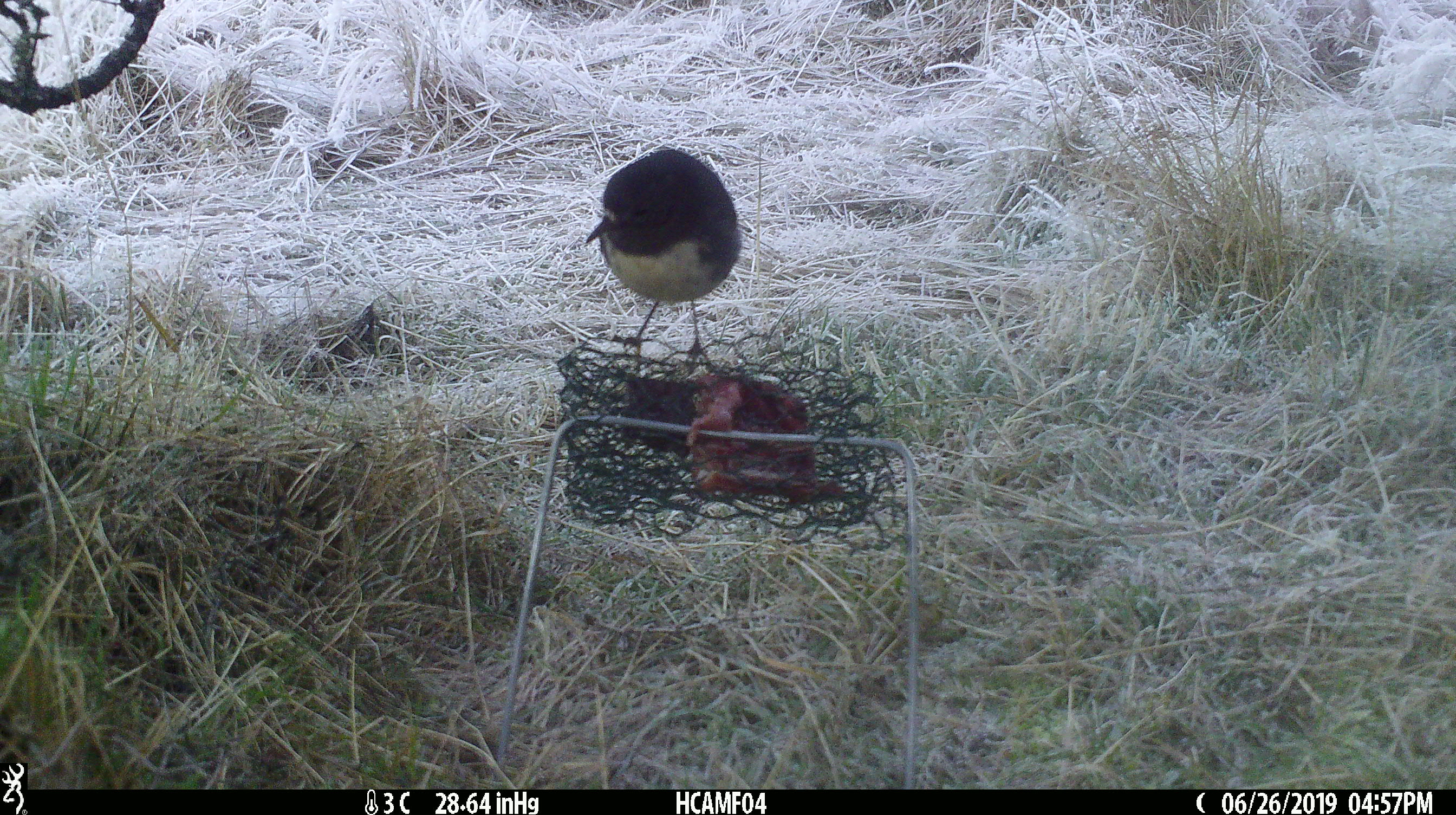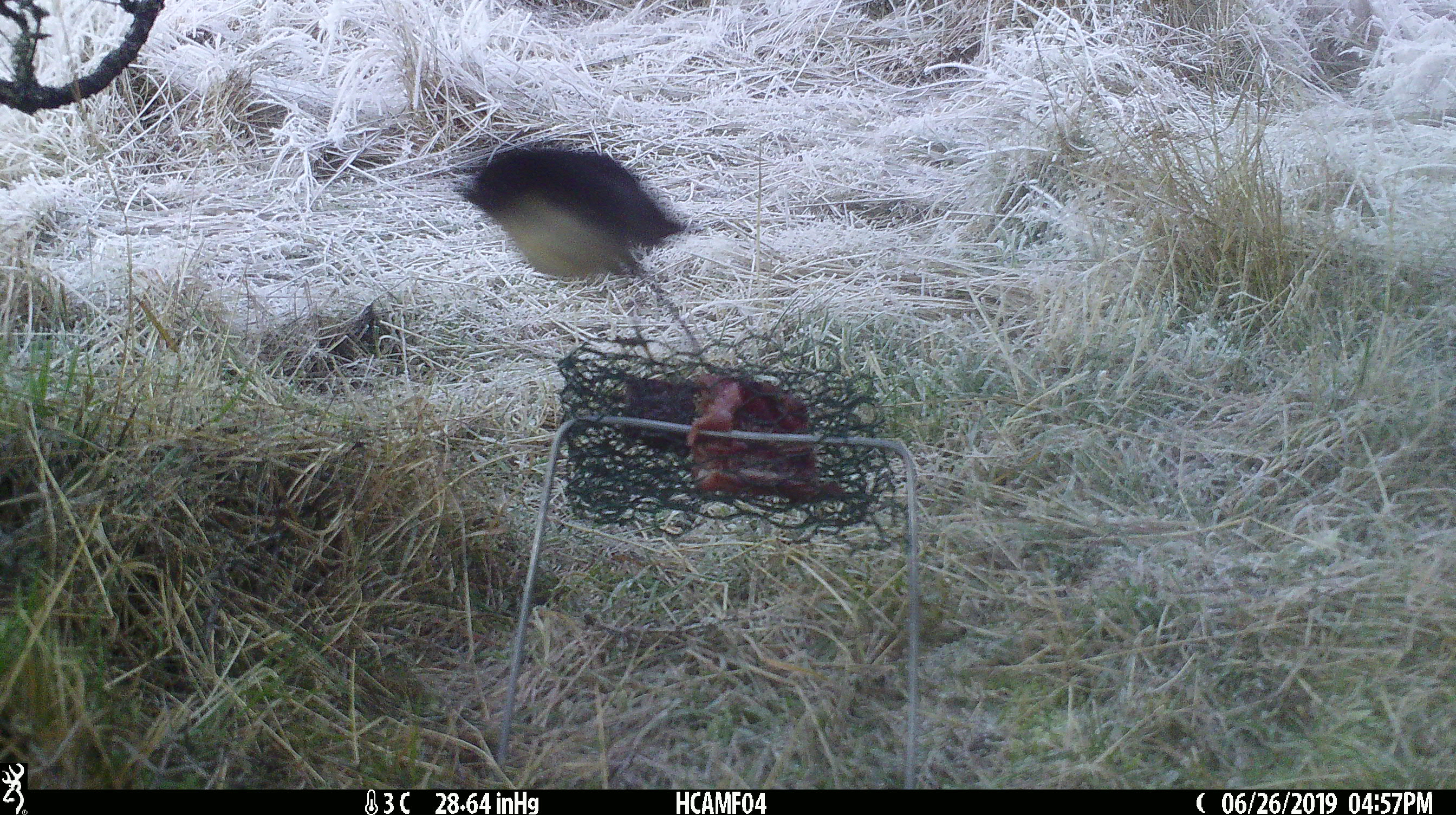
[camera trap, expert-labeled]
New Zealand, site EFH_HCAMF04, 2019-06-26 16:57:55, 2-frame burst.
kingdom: Animalia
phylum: Chordata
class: Aves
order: Passeriformes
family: Petroicidae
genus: Petroica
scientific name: Petroica australis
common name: new zealand robin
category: robin